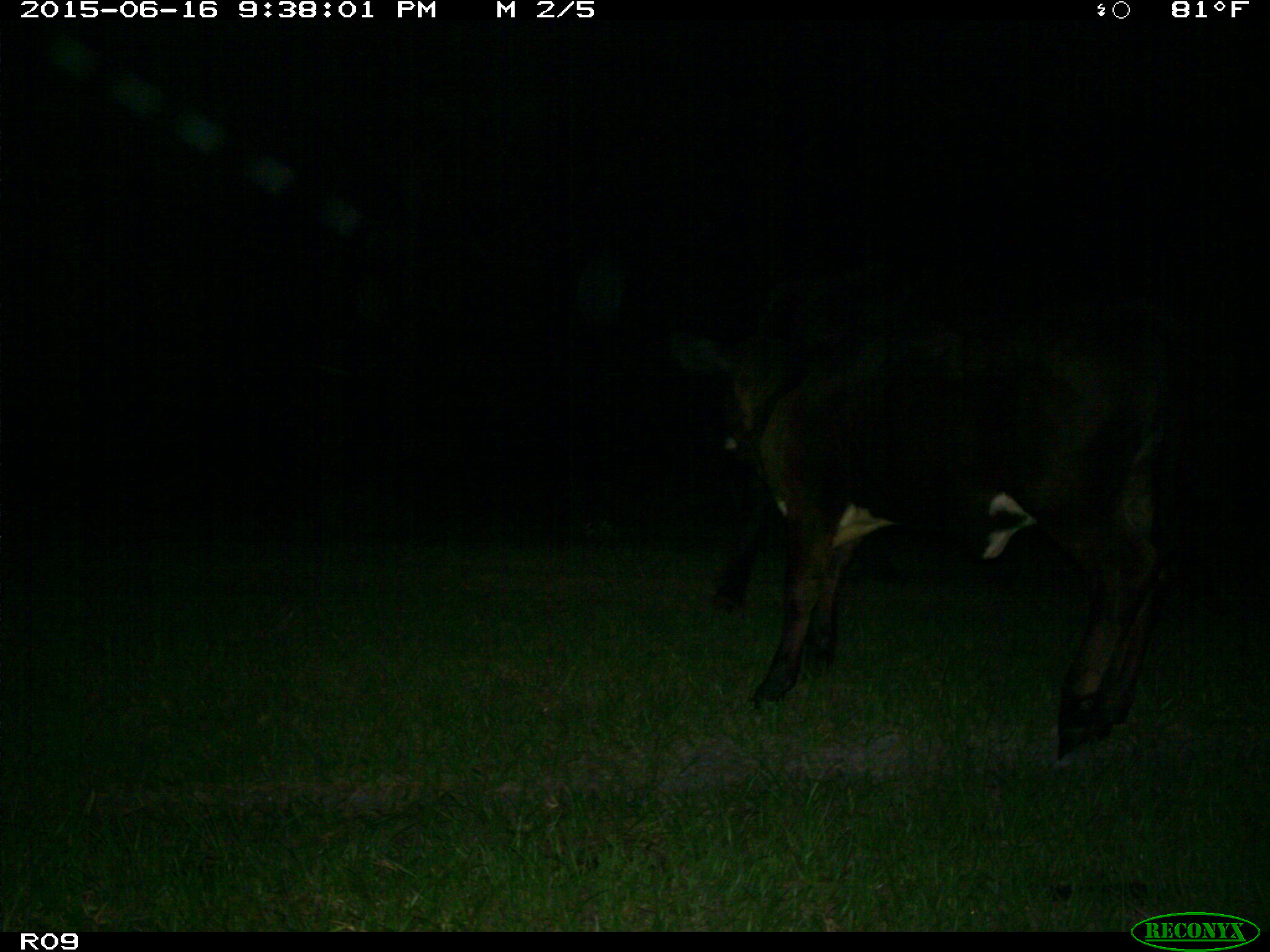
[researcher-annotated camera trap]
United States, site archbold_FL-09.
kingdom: Animalia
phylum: Chordata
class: Mammalia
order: Artiodactyla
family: Bovidae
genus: Bos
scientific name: Bos taurus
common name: domestic cow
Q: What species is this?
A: Bos taurus (domestic cow).